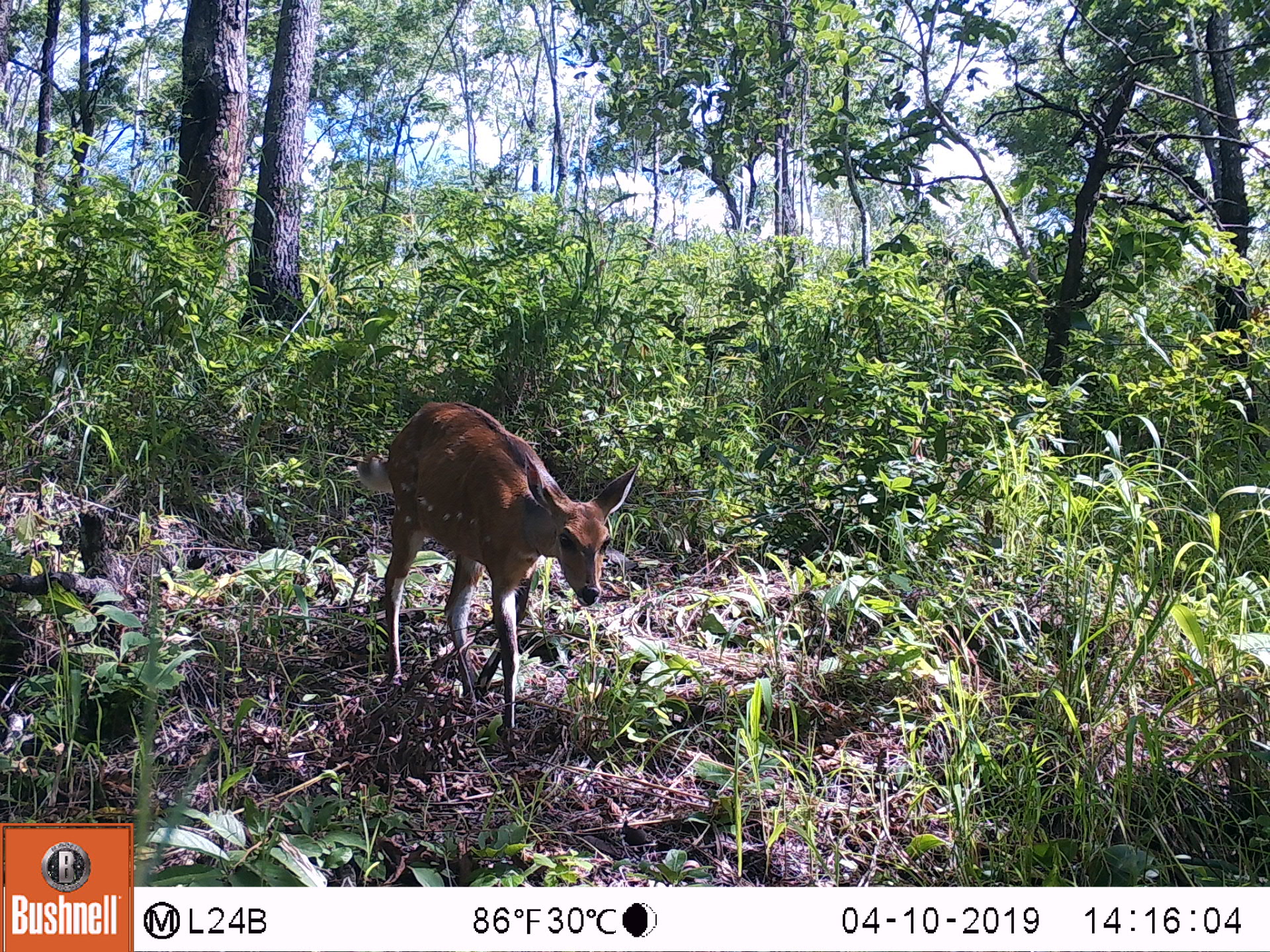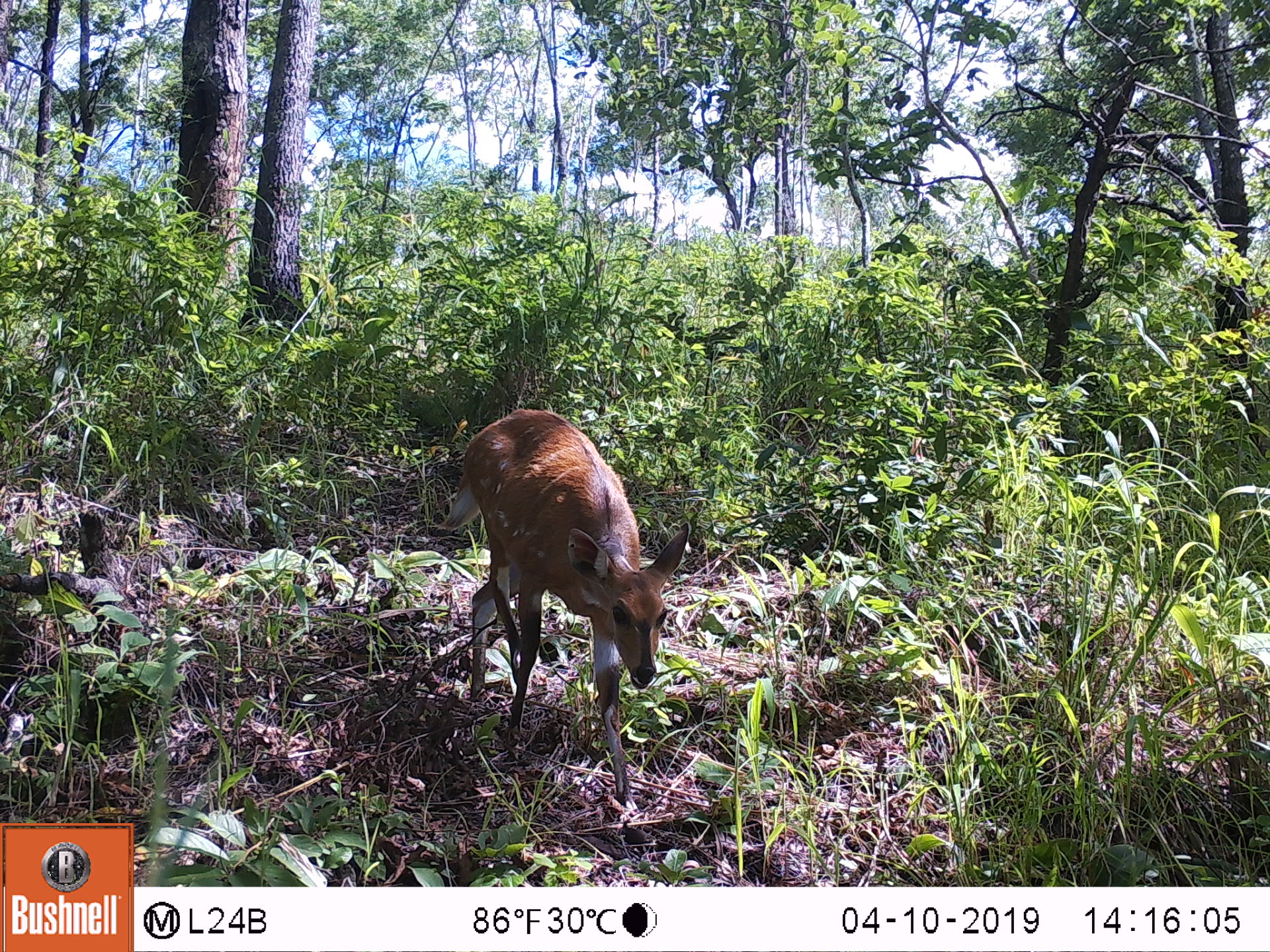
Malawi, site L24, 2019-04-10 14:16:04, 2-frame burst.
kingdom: Animalia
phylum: Chordata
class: Mammalia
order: Artiodactyla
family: Bovidae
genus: Tragelaphus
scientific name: Tragelaphus sylvaticus sylvaticus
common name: cape bushbuck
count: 1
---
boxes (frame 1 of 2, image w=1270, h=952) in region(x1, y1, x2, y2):
cape bushbuck: region(347, 396, 649, 761)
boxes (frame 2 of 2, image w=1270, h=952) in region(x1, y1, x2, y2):
cape bushbuck: region(454, 401, 720, 807)